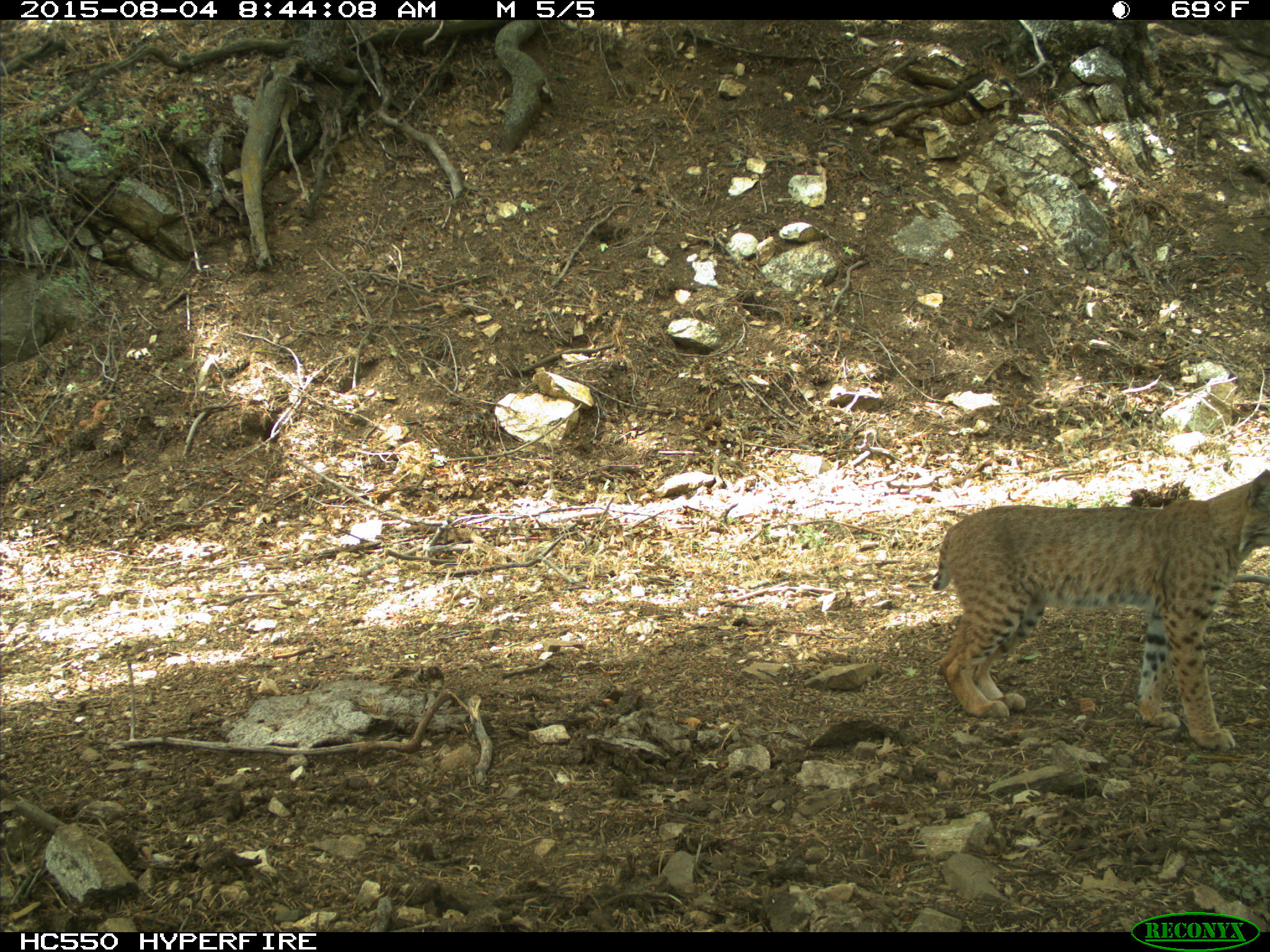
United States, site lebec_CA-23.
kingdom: Animalia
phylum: Chordata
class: Mammalia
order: Carnivora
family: Felidae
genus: Lynx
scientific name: Lynx rufus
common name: bobcat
Lynx rufus (bobcat).